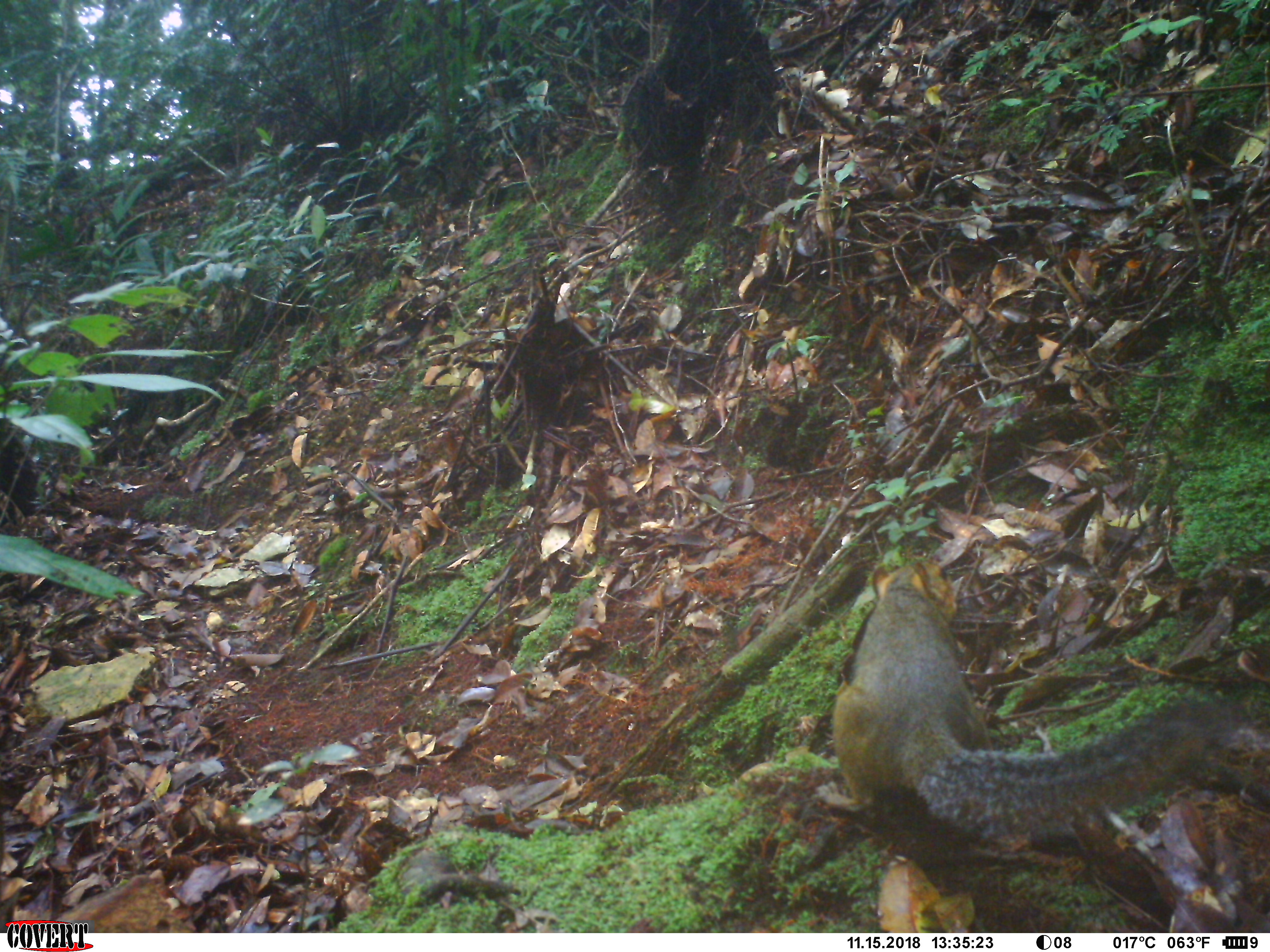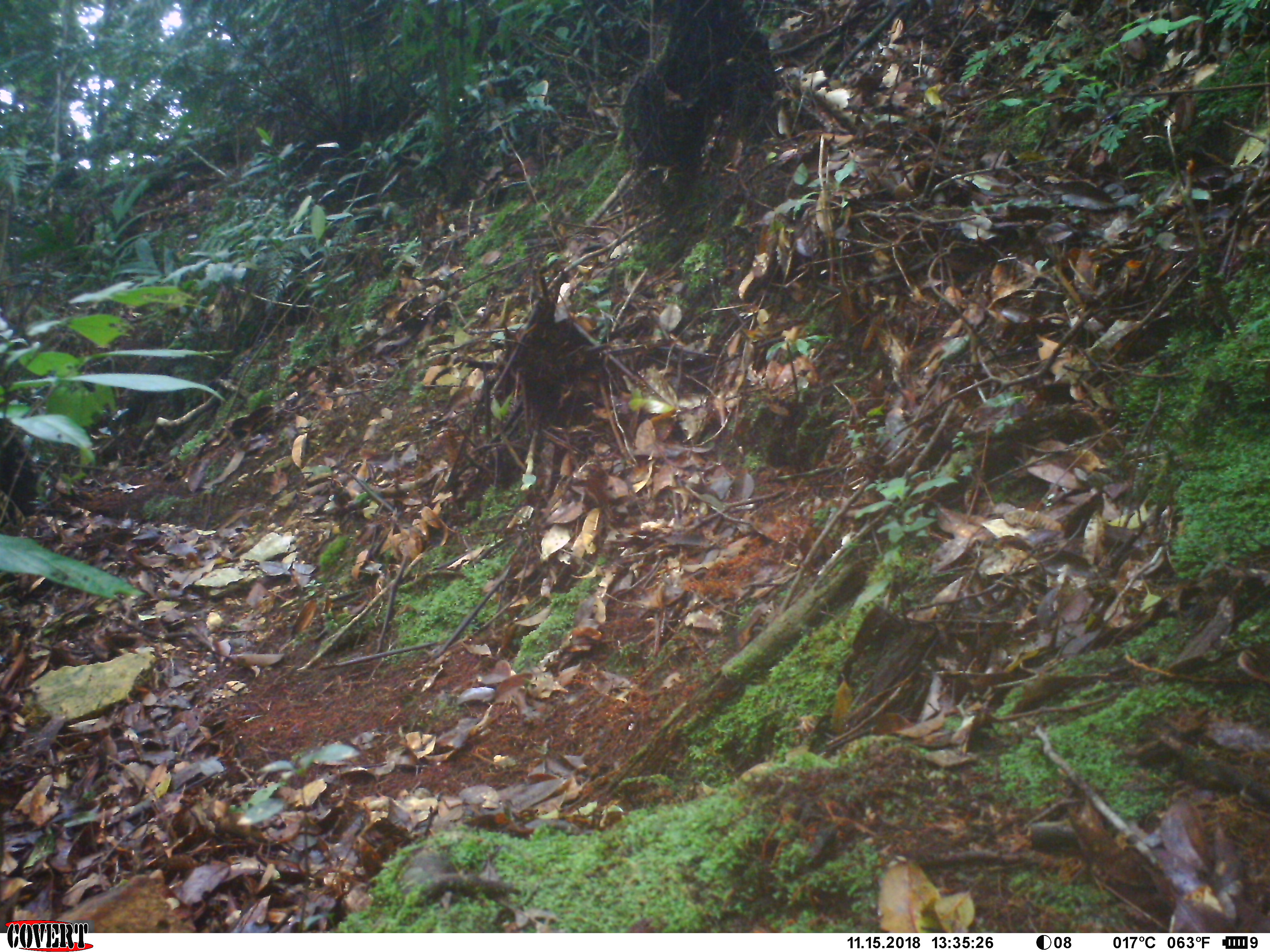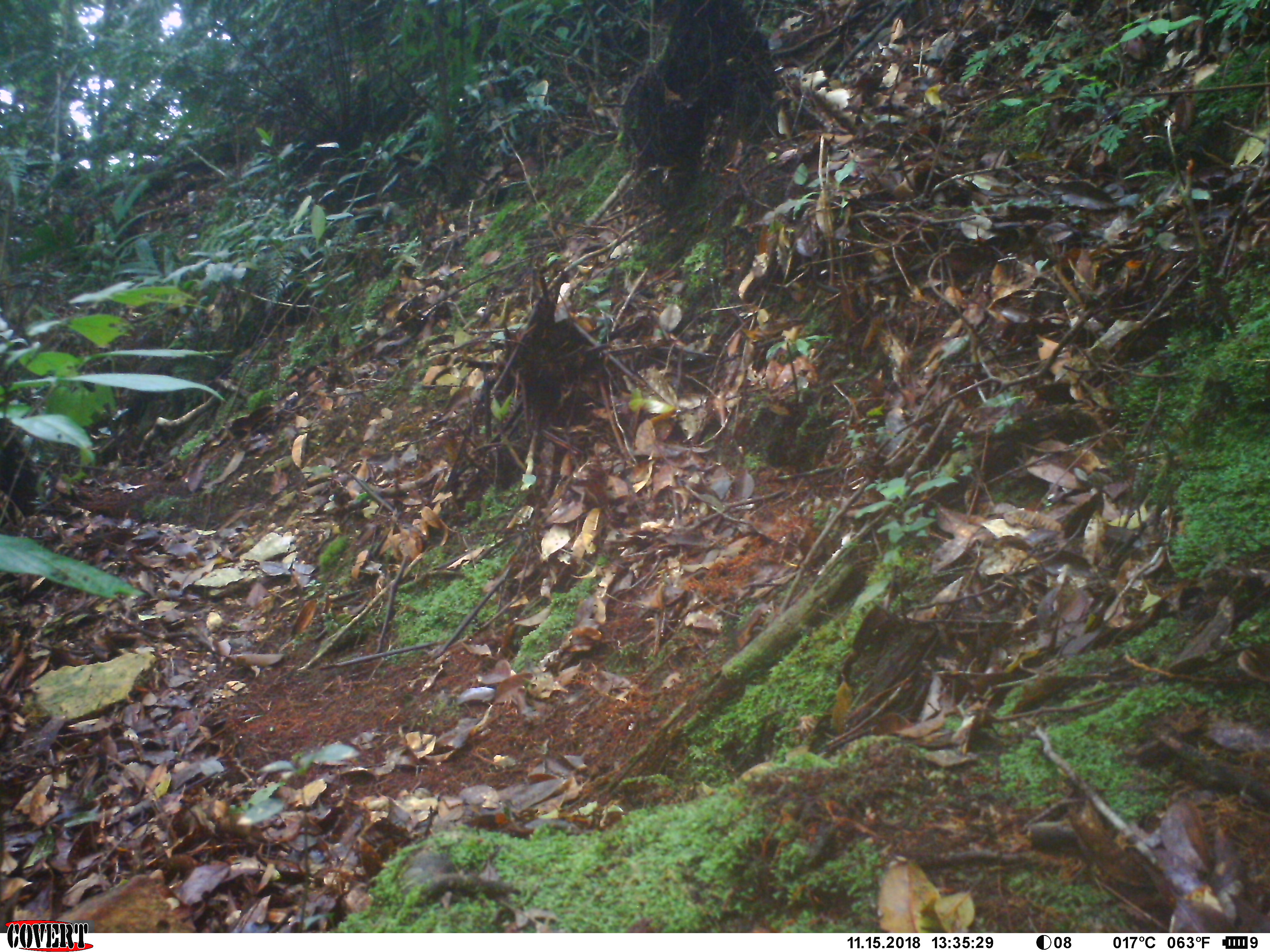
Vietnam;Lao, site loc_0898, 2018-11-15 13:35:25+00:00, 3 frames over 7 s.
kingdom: Animalia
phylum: Chordata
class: Mammalia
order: Rodentia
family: Sciuridae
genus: Dremomys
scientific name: Dremomys rufigenis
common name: red-cheeked squirrel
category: red cheeked squirrel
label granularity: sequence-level